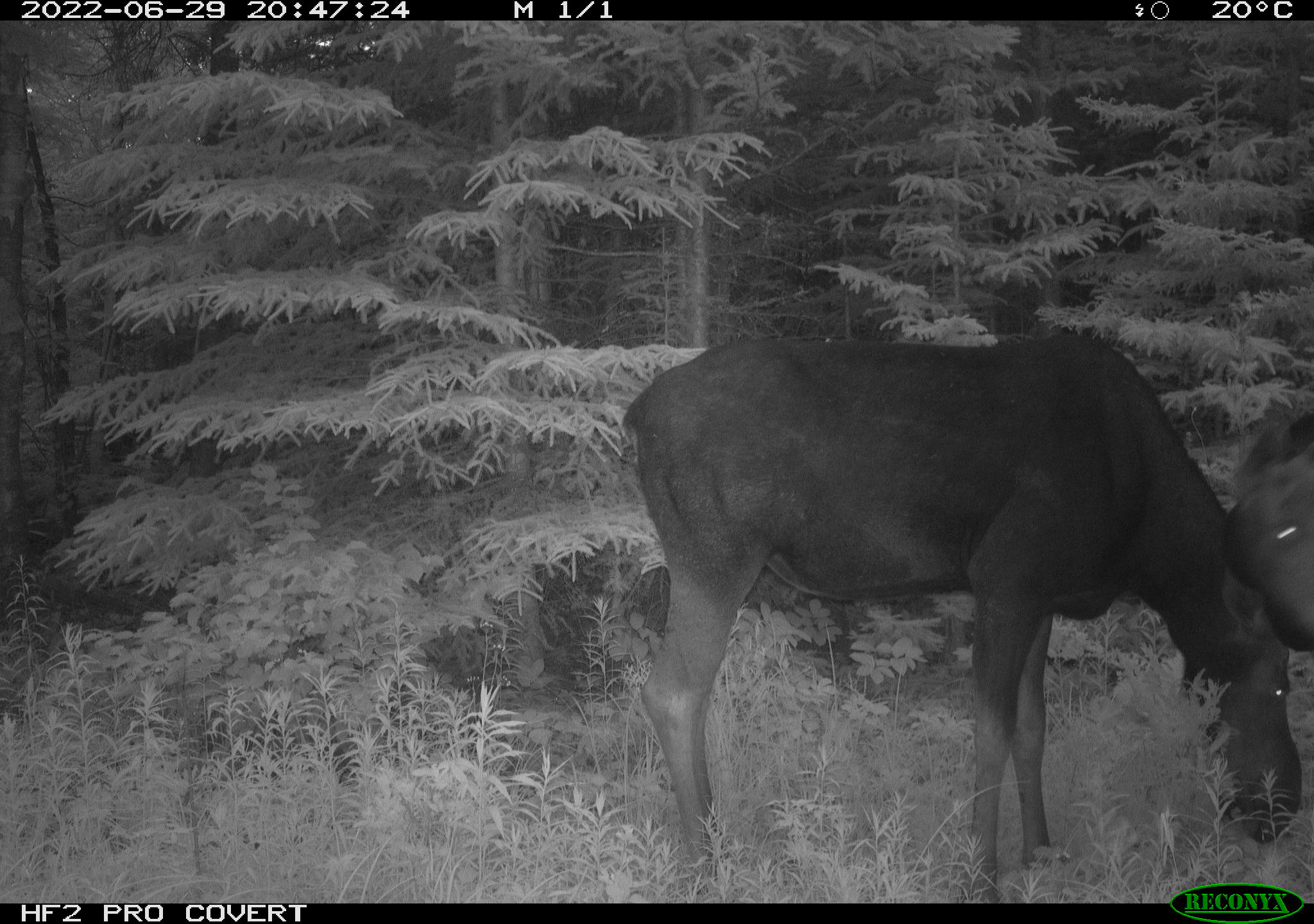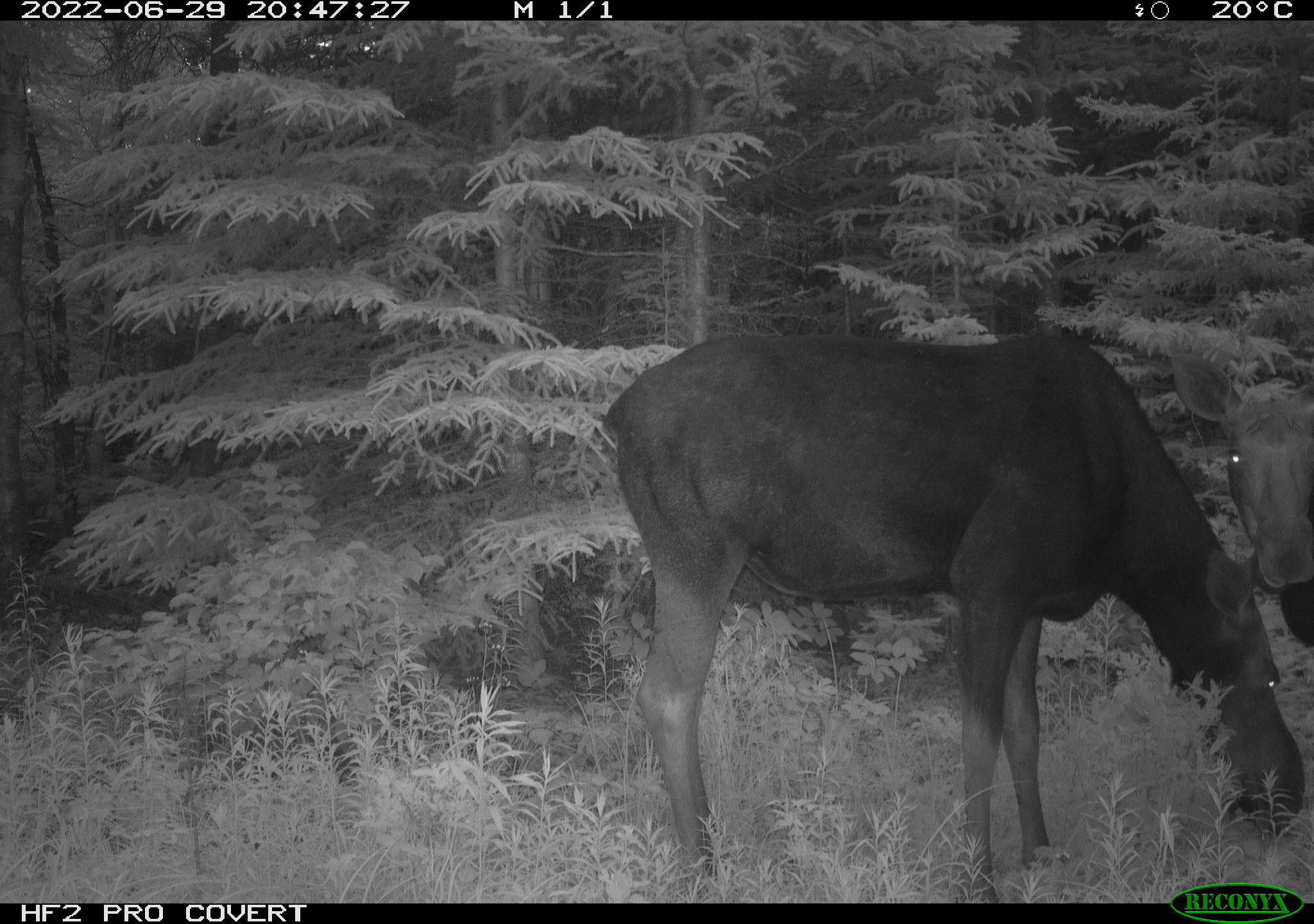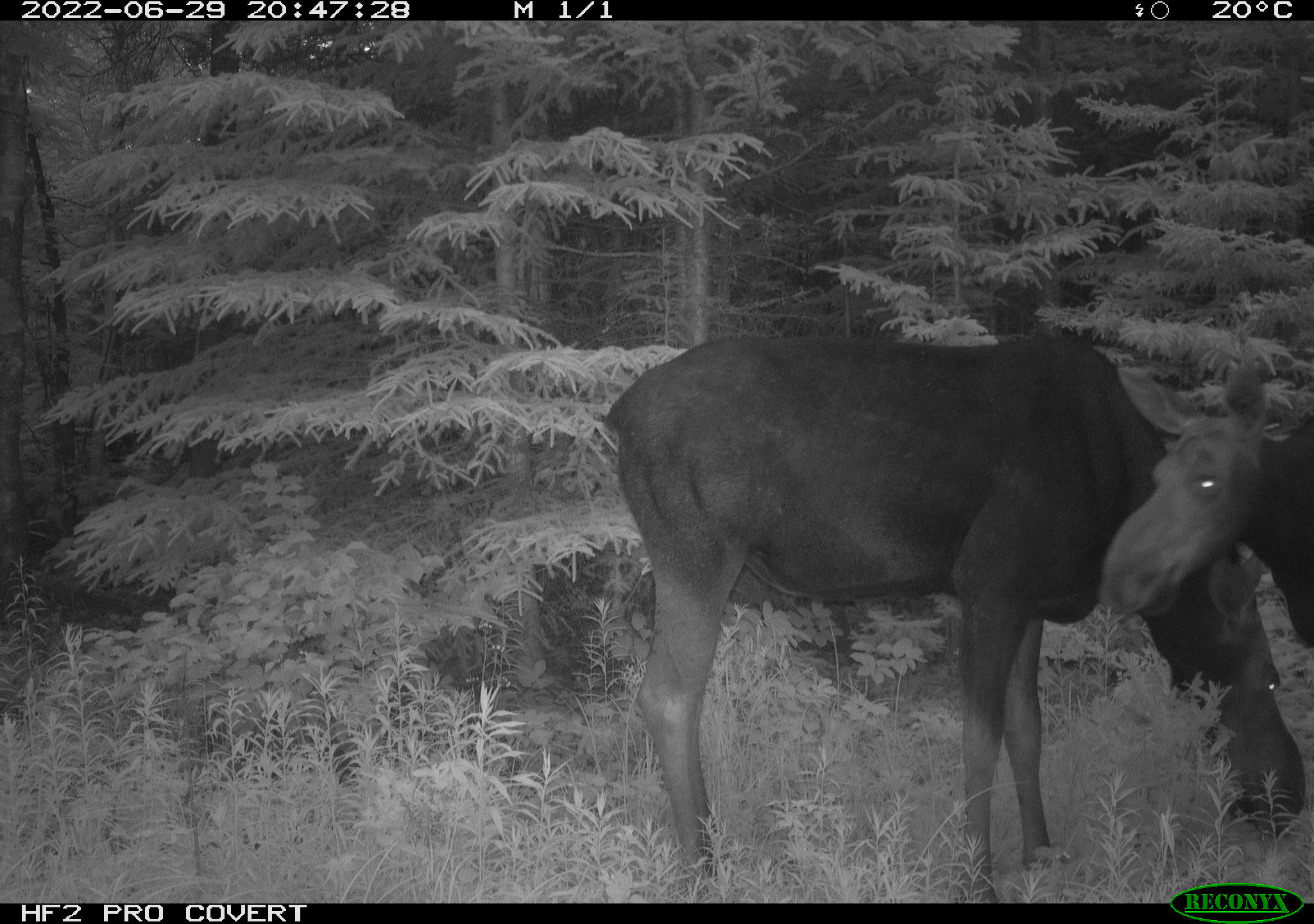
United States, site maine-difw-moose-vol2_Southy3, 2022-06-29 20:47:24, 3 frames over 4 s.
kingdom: Animalia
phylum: Chordata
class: Mammalia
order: Artiodactyla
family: Cervidae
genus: Alces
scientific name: Alces alces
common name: moose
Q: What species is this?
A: Moose (Alces alces).